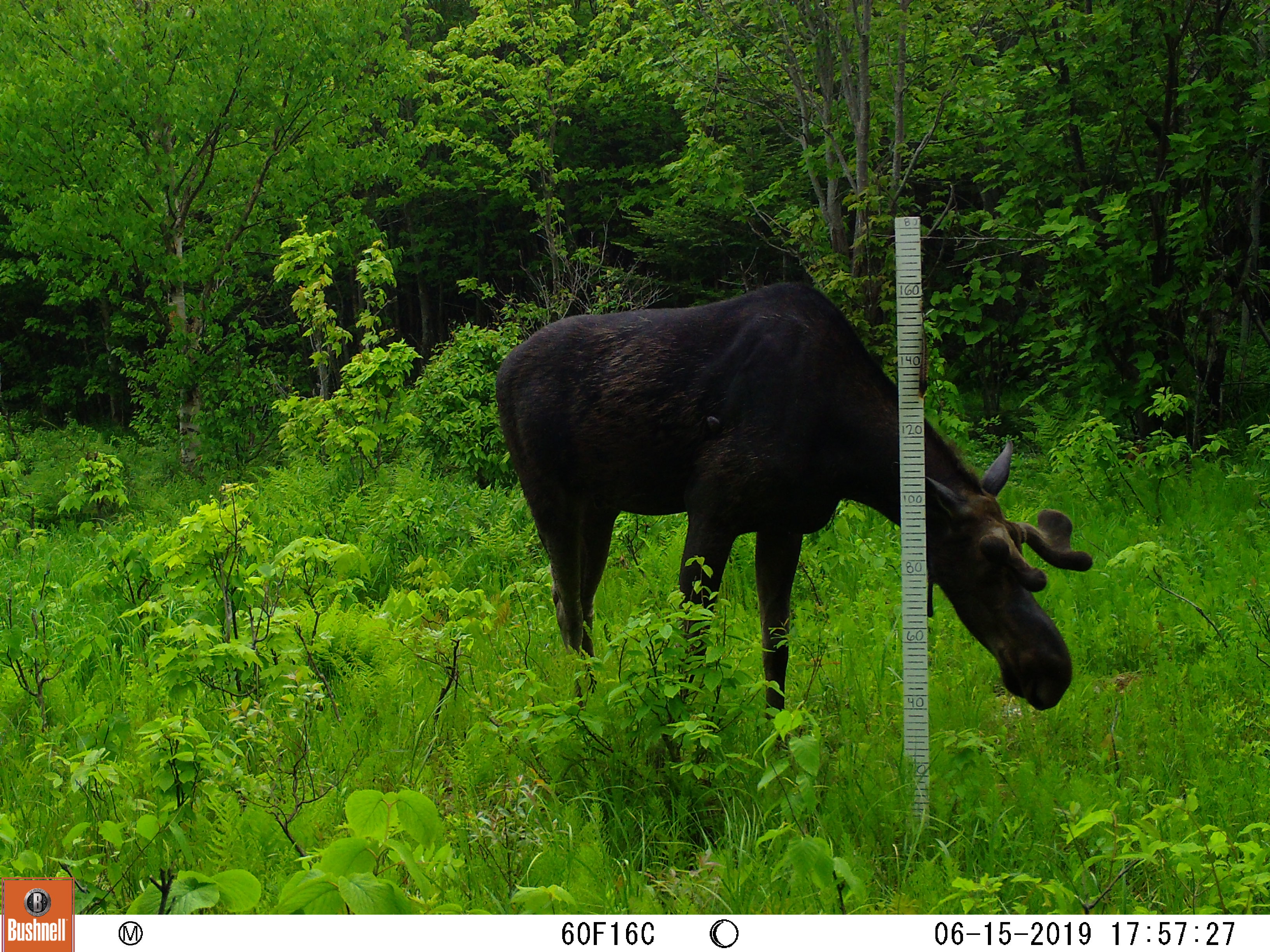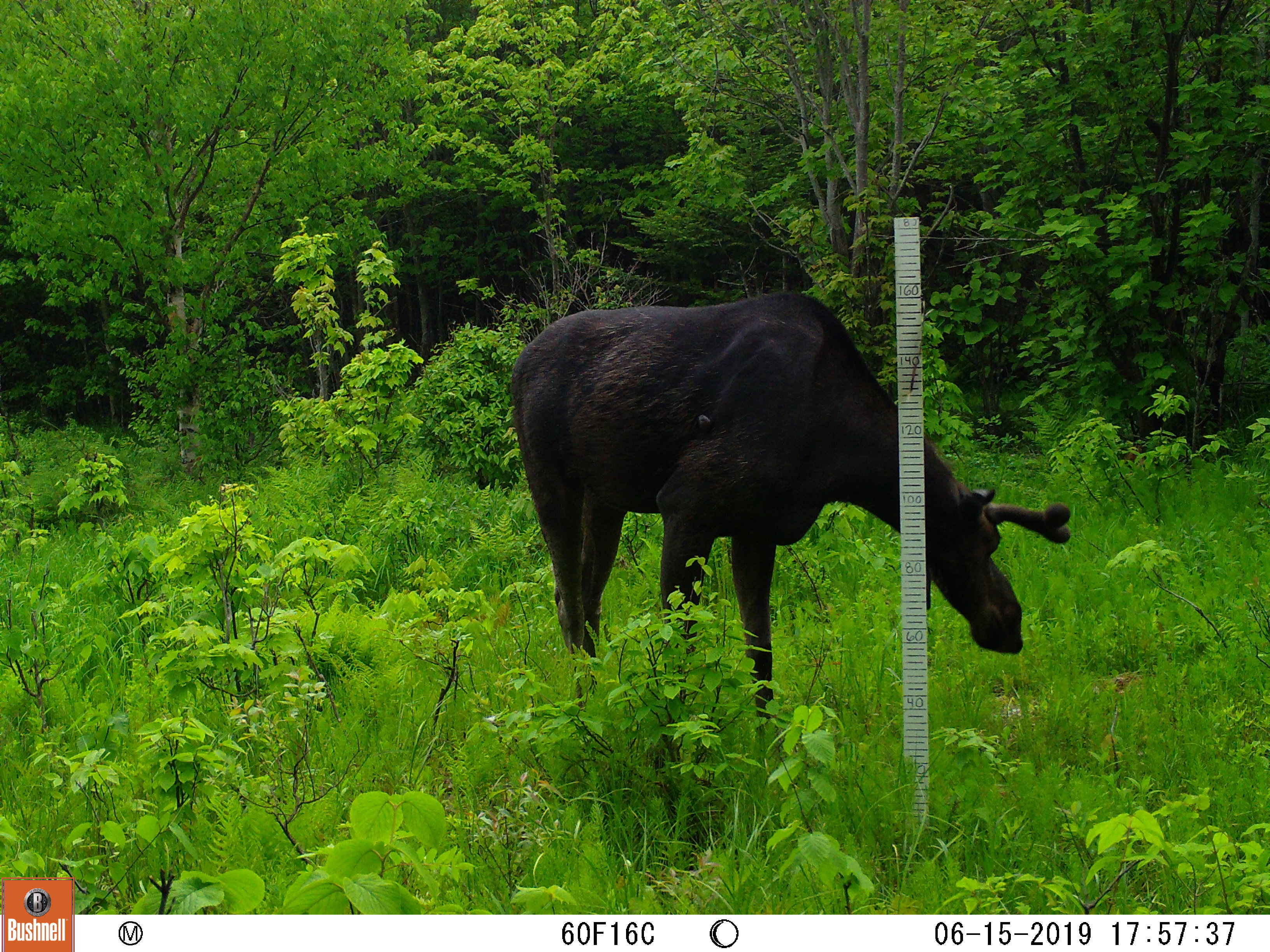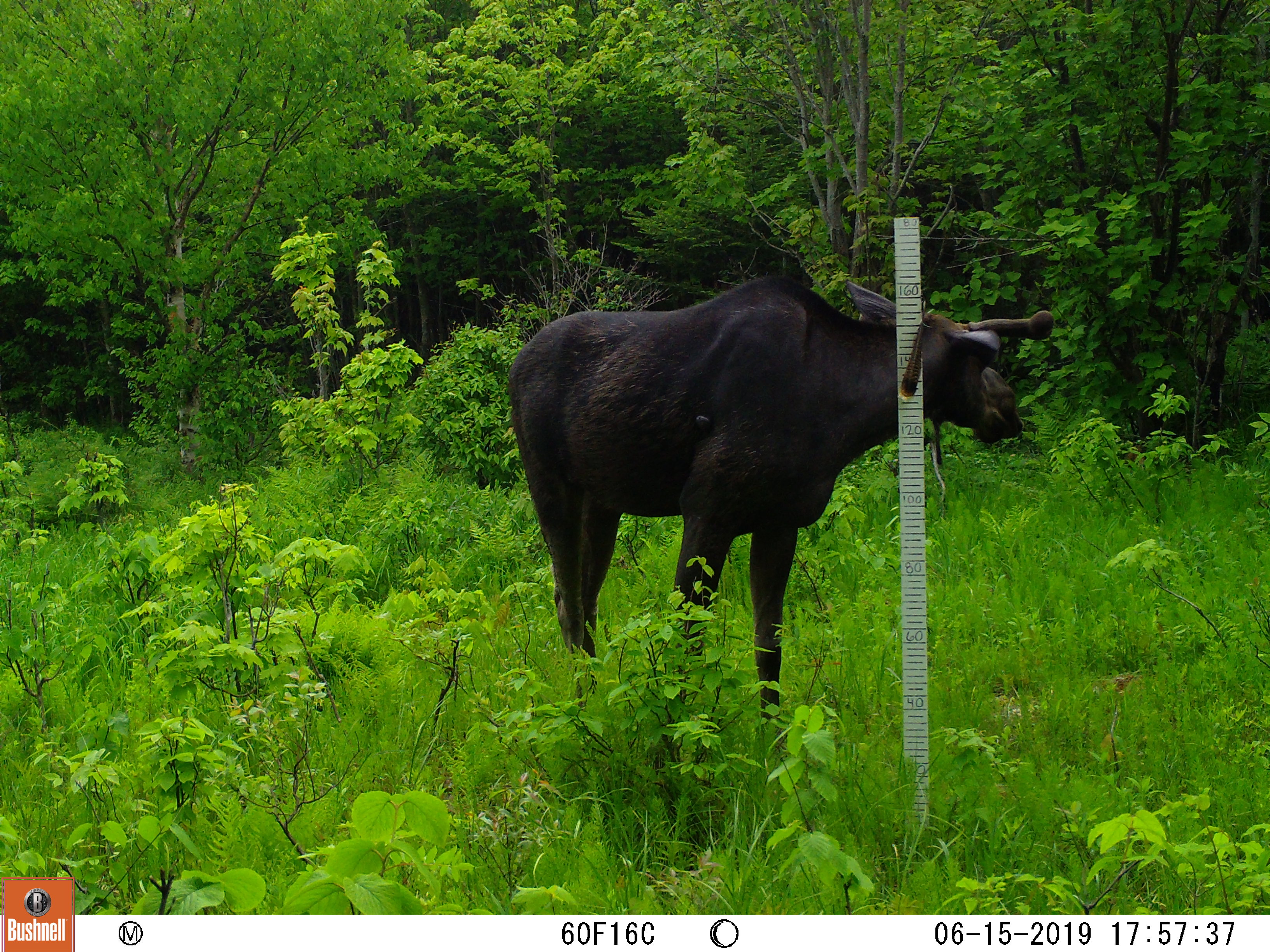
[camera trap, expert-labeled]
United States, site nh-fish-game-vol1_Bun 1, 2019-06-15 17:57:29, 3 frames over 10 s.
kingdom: Animalia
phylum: Chordata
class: Mammalia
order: Artiodactyla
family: Cervidae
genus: Alces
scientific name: Alces alces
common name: moose